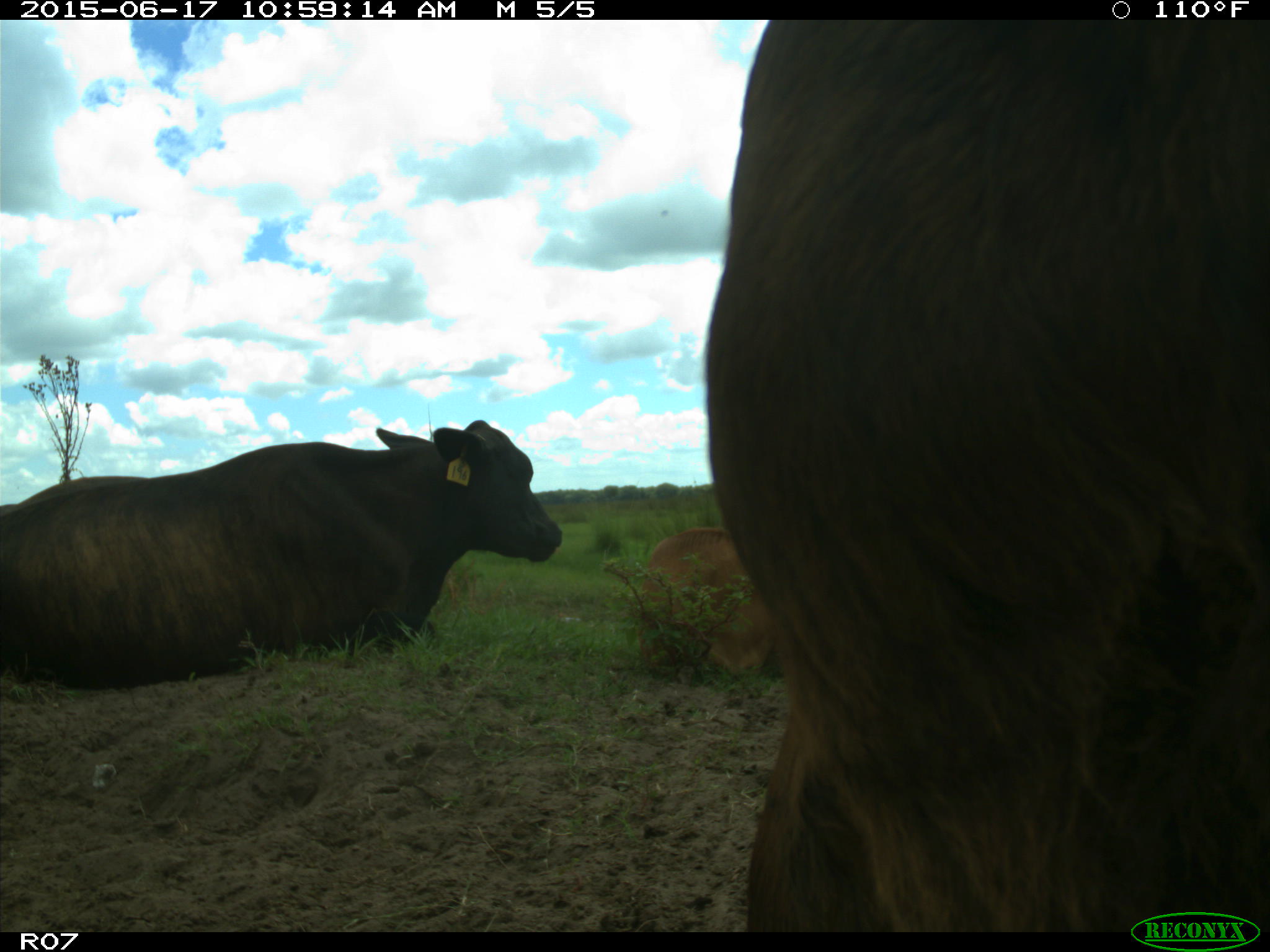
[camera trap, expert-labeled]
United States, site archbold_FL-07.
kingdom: Animalia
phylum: Chordata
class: Mammalia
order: Artiodactyla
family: Bovidae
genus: Bos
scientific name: Bos taurus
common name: domestic cow